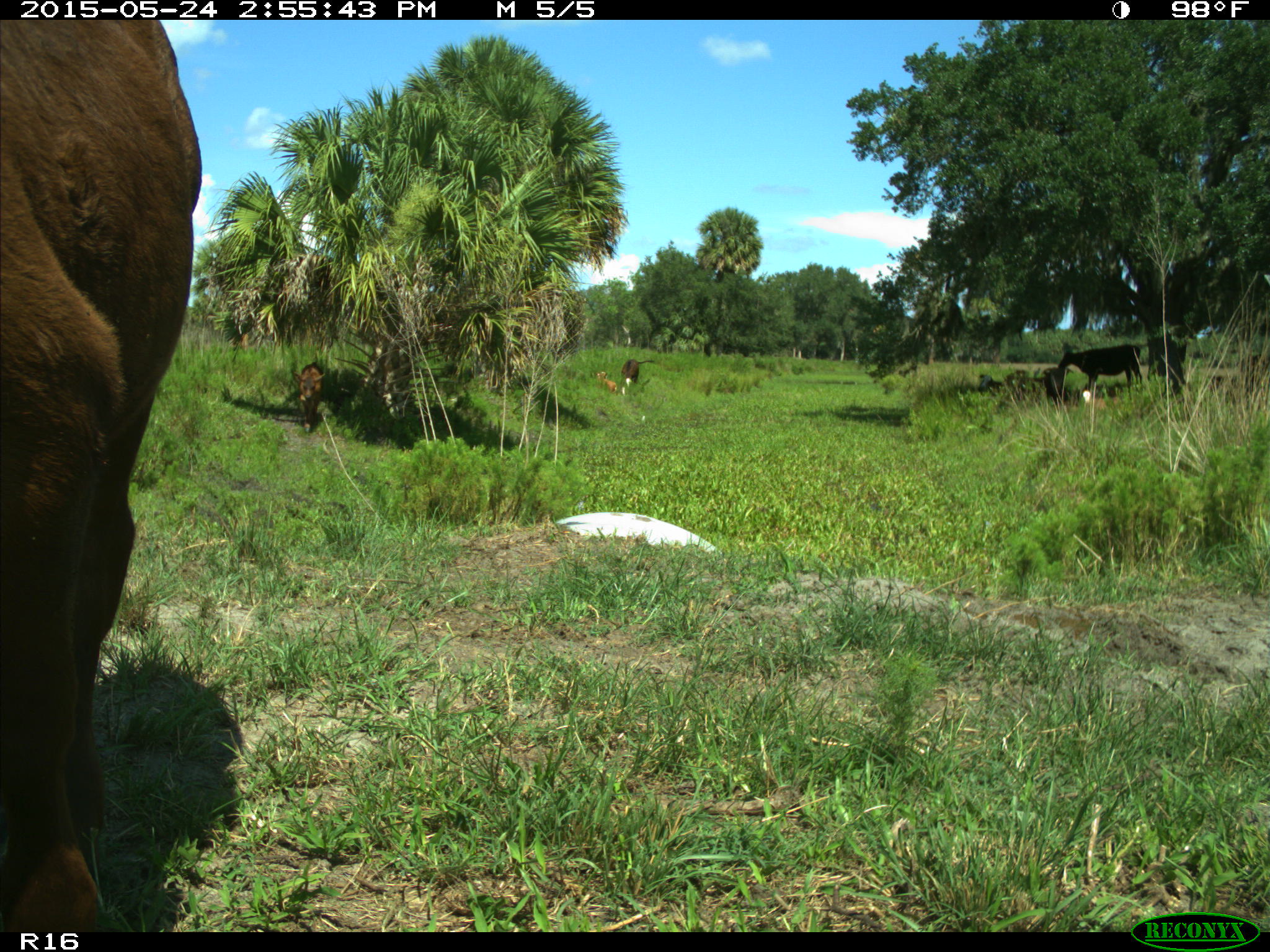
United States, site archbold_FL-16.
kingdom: Animalia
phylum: Chordata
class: Mammalia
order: Artiodactyla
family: Bovidae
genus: Bos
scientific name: Bos taurus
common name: domestic cow